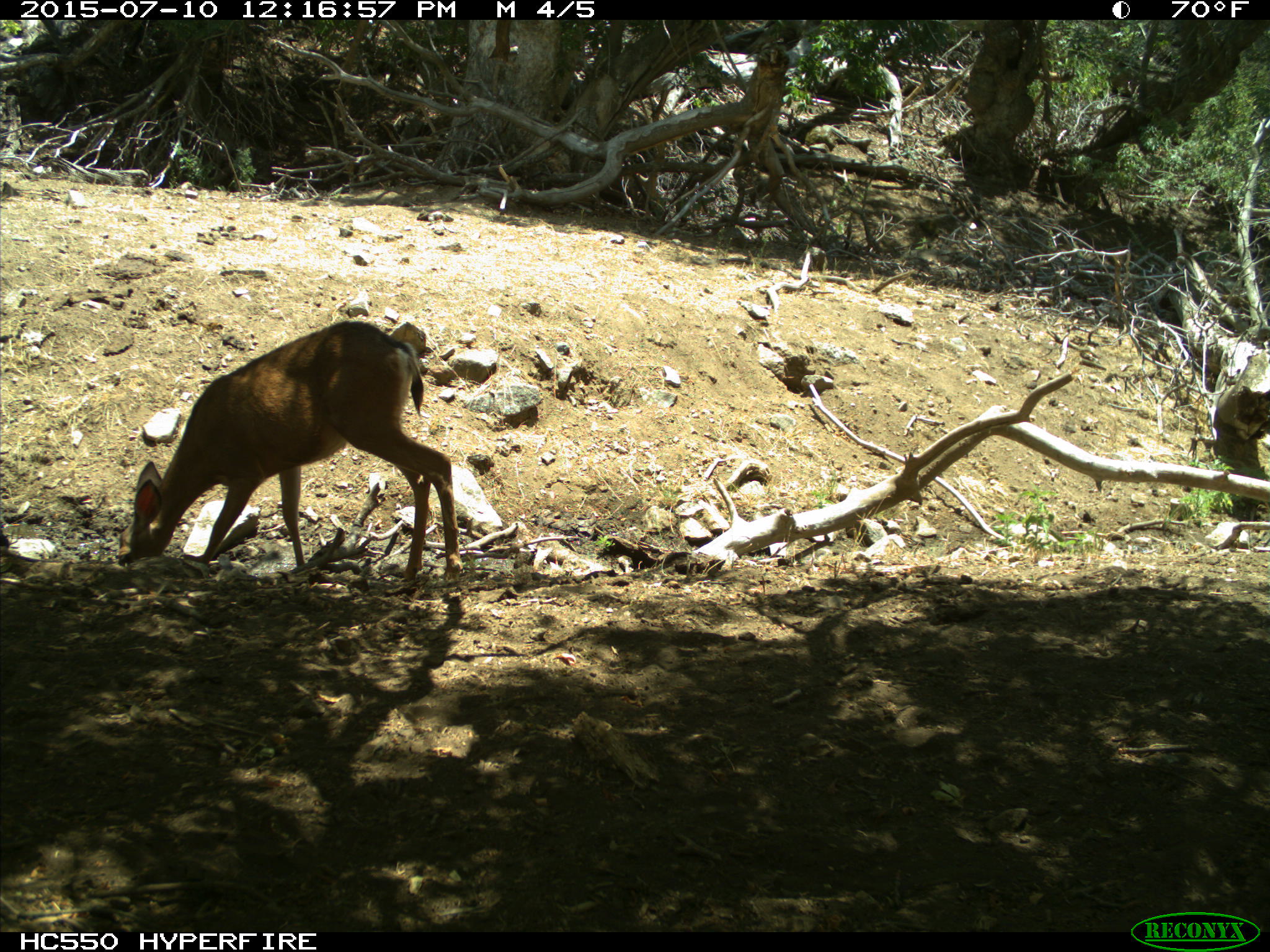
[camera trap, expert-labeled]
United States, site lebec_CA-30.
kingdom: Animalia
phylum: Chordata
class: Mammalia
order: Artiodactyla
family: Cervidae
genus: Odocoileus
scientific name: Odocoileus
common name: deer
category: unidentified deer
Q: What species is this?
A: Unidentified deer (deer) (Odocoileus).